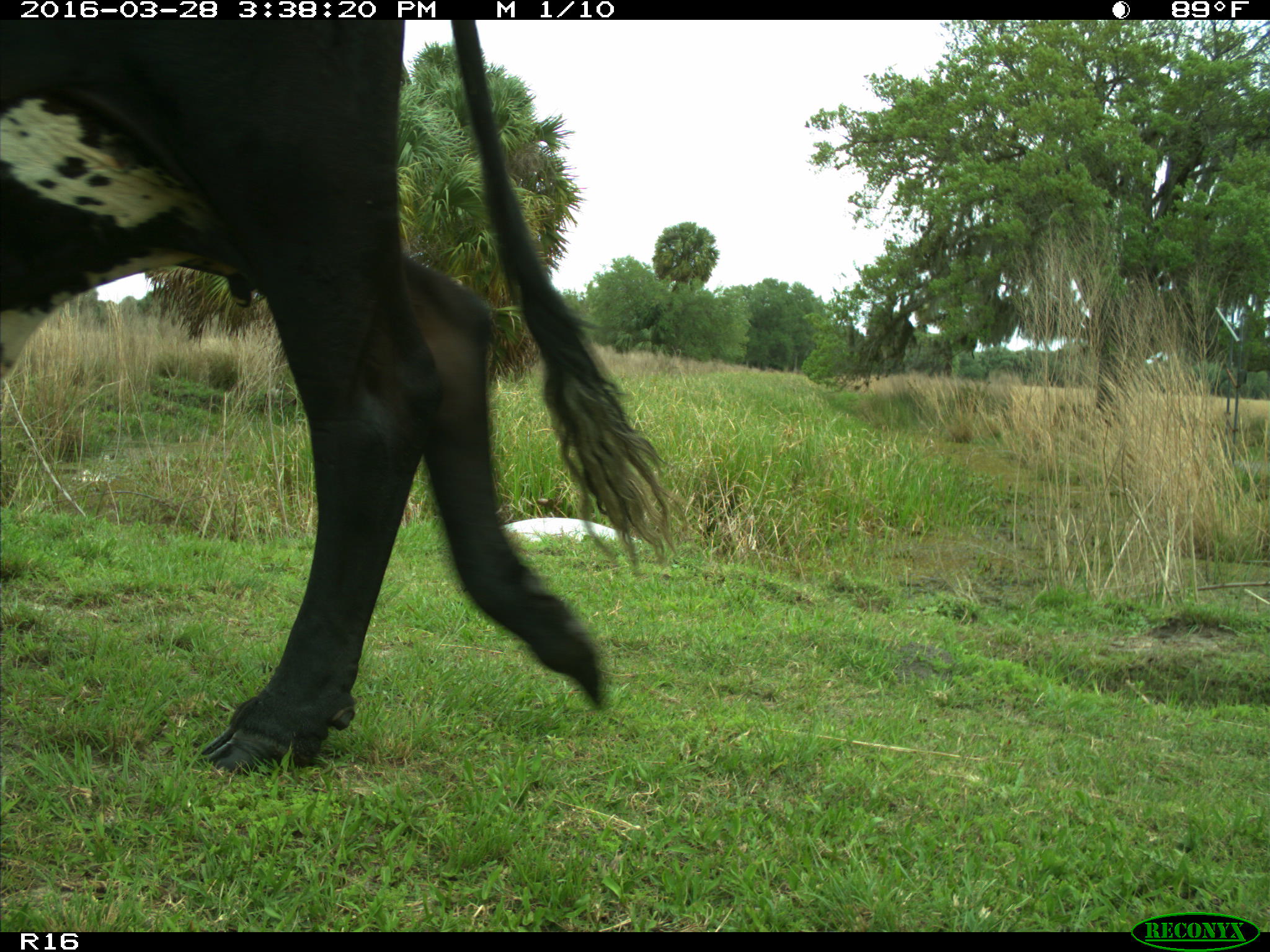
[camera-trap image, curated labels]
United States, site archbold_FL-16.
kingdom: Animalia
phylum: Chordata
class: Mammalia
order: Artiodactyla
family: Bovidae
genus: Bos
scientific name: Bos taurus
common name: domestic cow